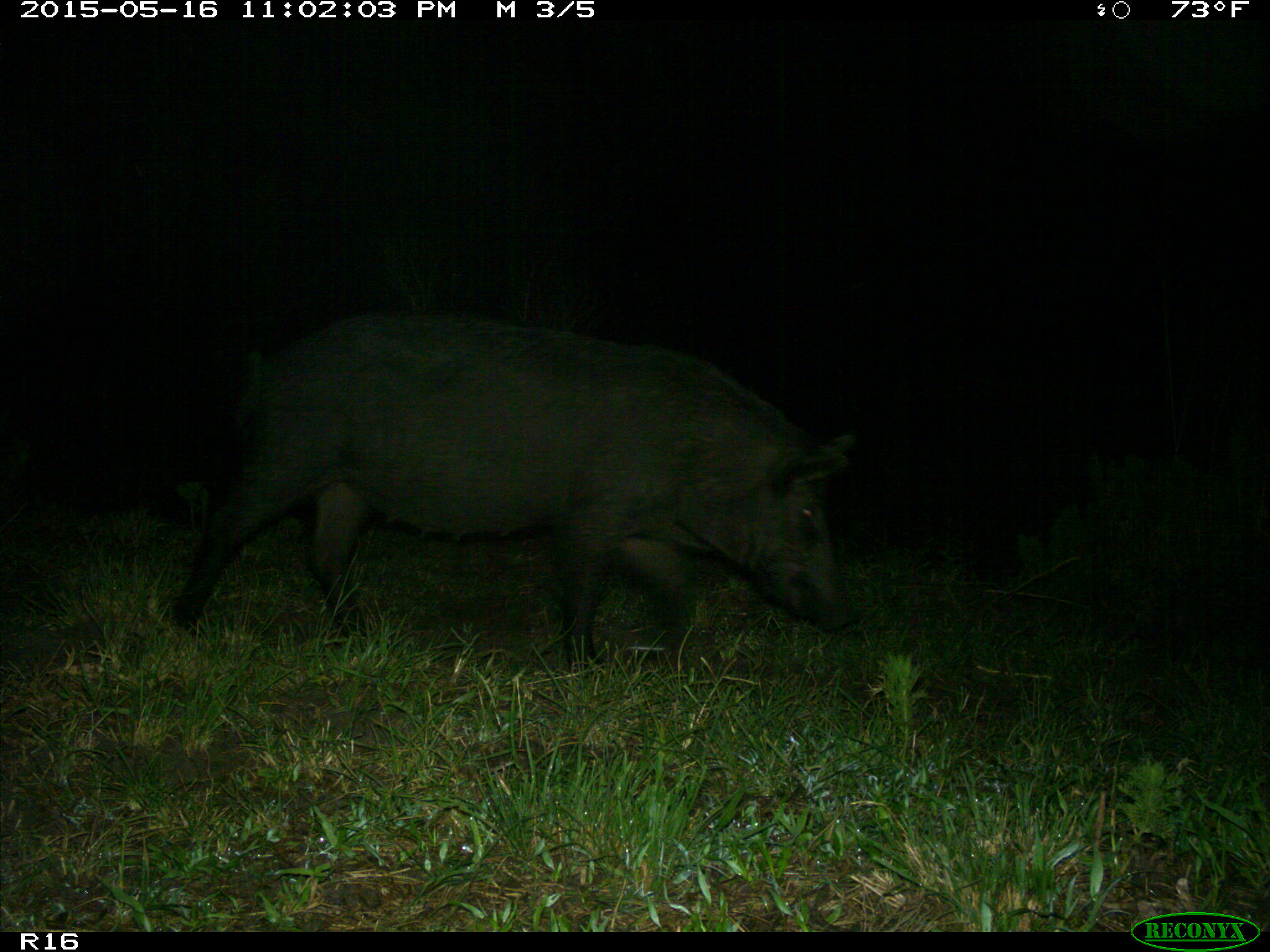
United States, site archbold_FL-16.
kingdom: Animalia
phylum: Chordata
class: Mammalia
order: Artiodactyla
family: Suidae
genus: Sus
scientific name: Sus scrofa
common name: wild boar